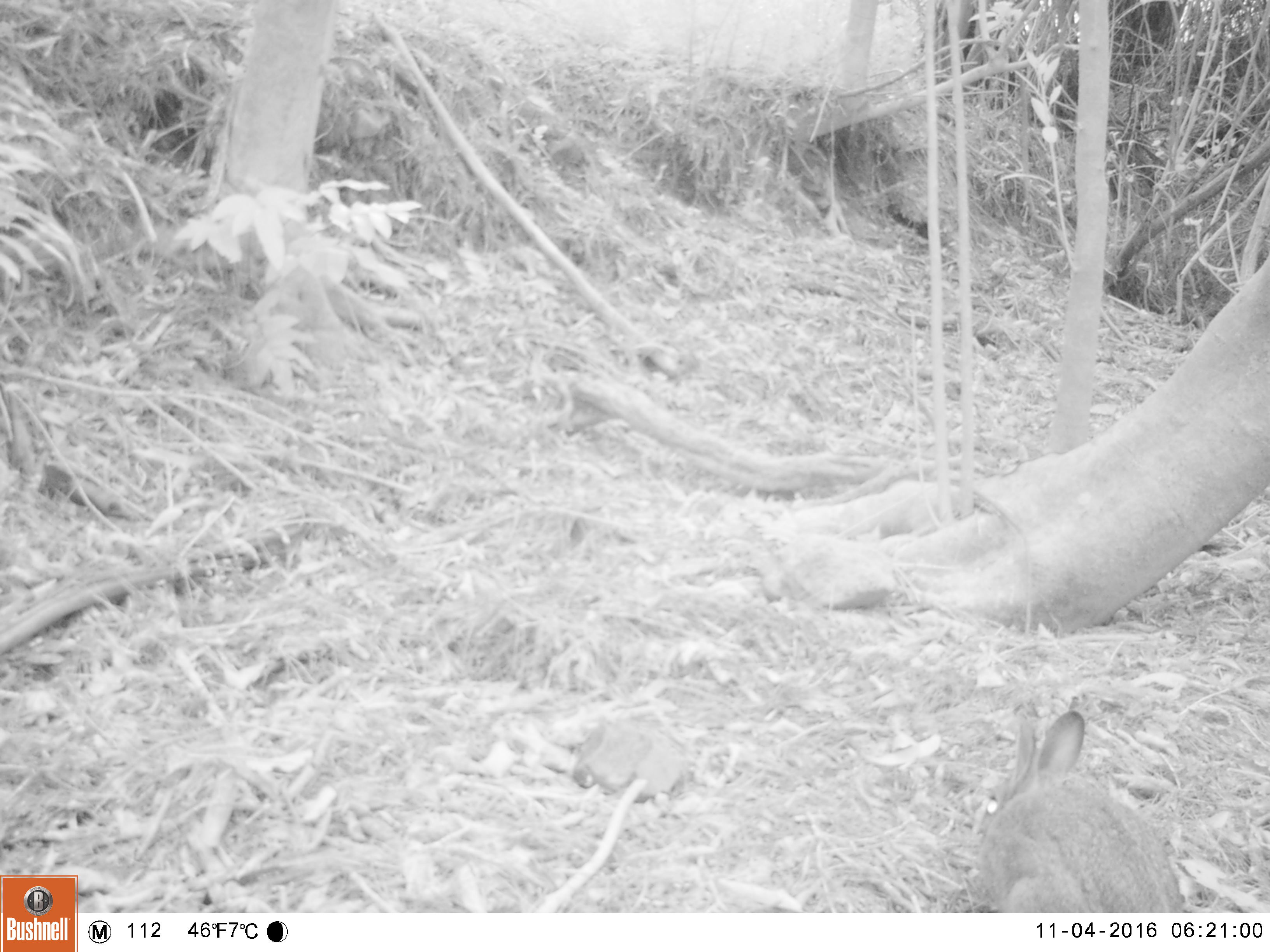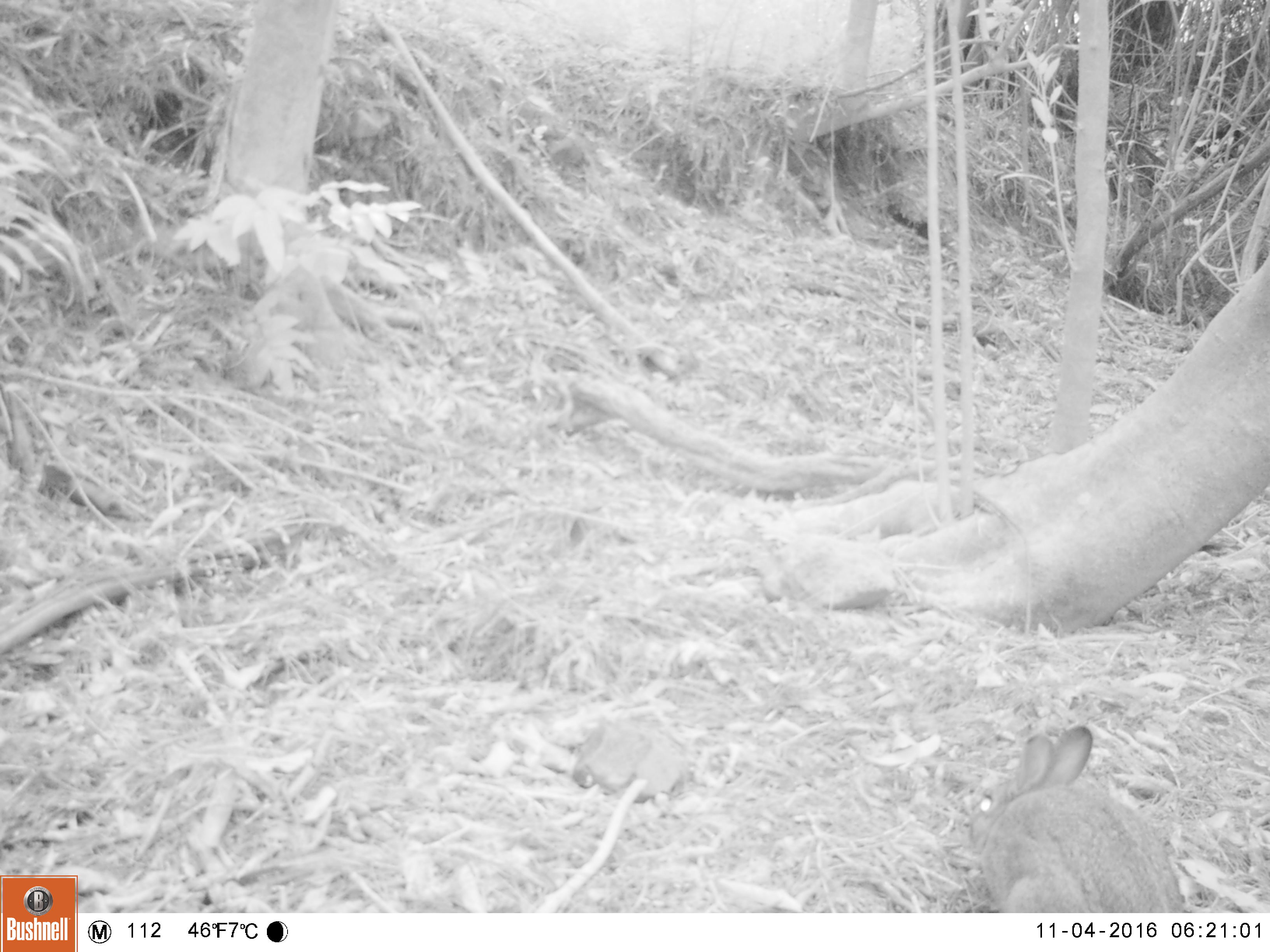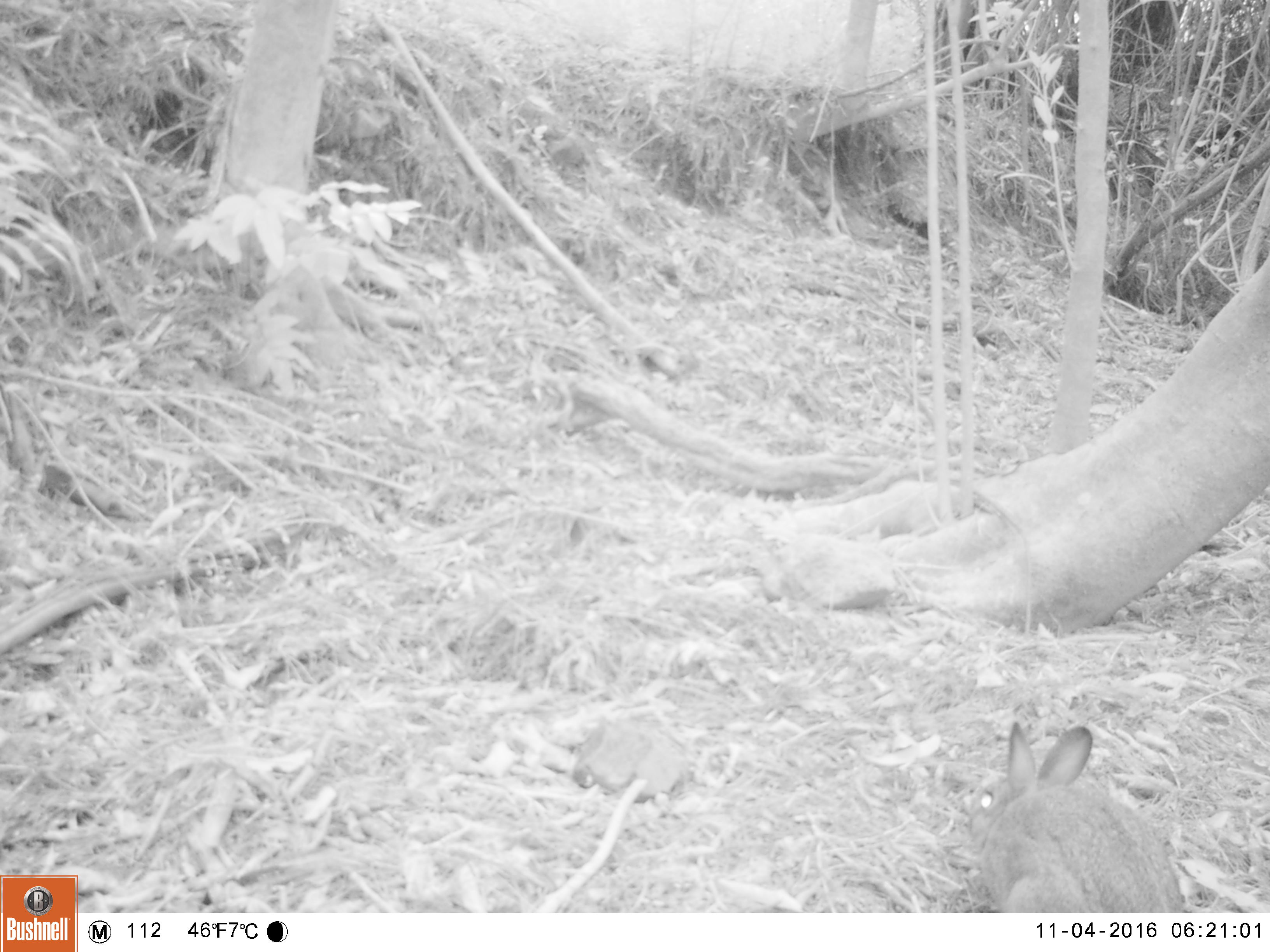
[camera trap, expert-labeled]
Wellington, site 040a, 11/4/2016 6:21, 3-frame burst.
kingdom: Animalia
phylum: Chordata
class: Mammalia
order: Lagomorpha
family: Leporidae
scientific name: Leporidae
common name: rabbit